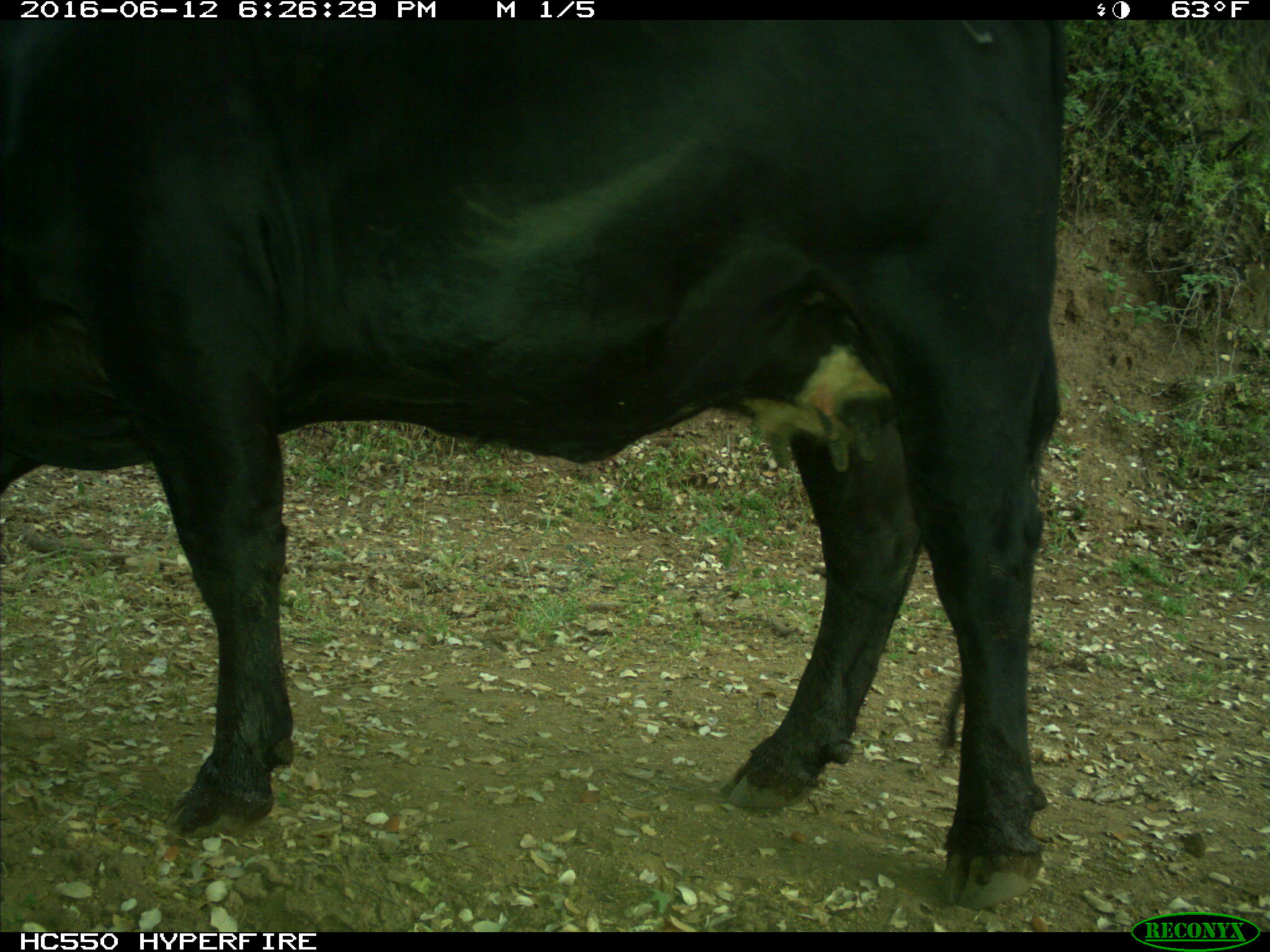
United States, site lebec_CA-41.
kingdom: Animalia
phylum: Chordata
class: Mammalia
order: Artiodactyla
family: Bovidae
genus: Bos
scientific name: Bos taurus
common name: domestic cow